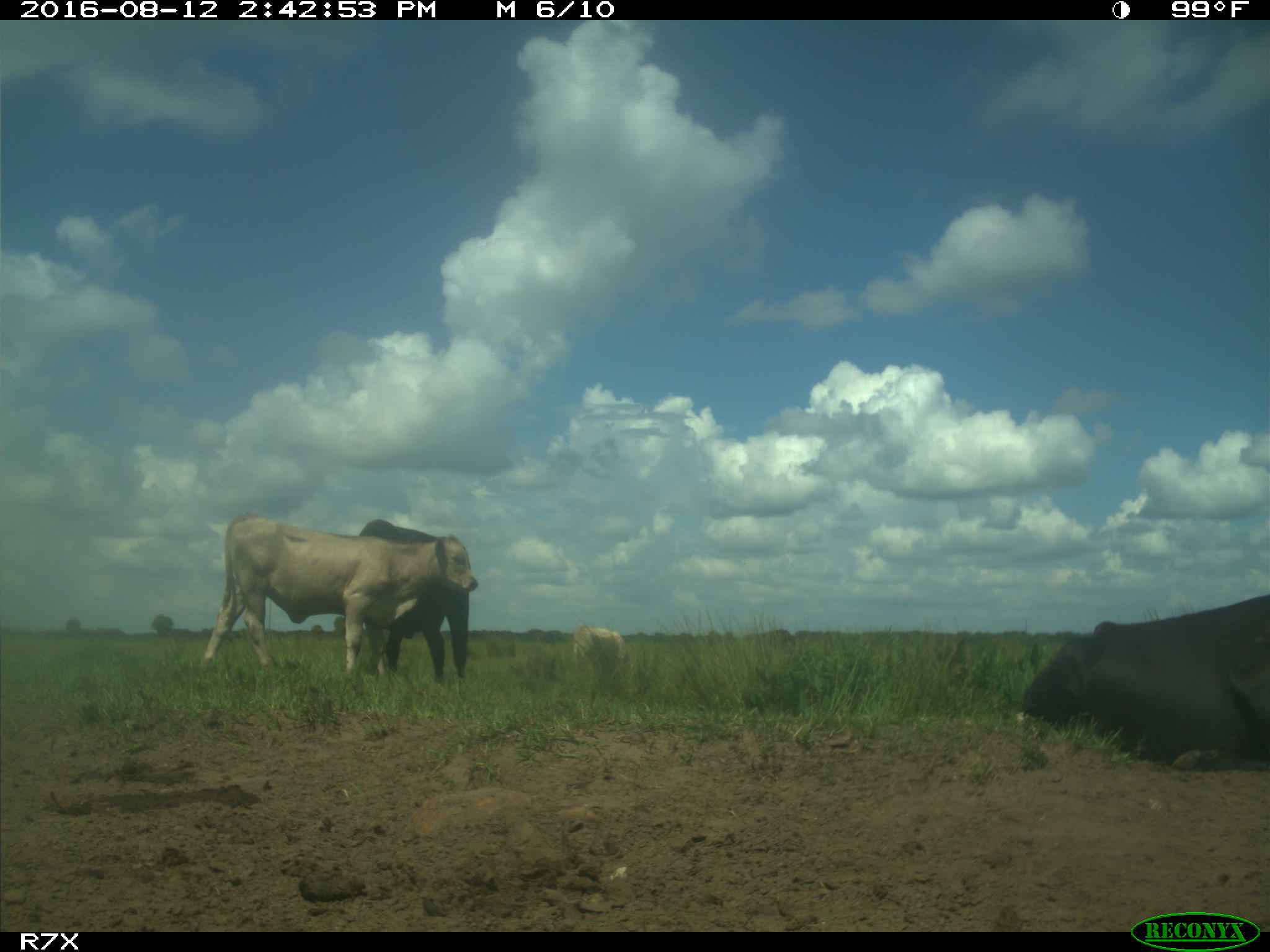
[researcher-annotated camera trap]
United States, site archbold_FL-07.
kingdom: Animalia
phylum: Chordata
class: Mammalia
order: Artiodactyla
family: Bovidae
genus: Bos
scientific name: Bos taurus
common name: domestic cow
Bos taurus (domestic cow).